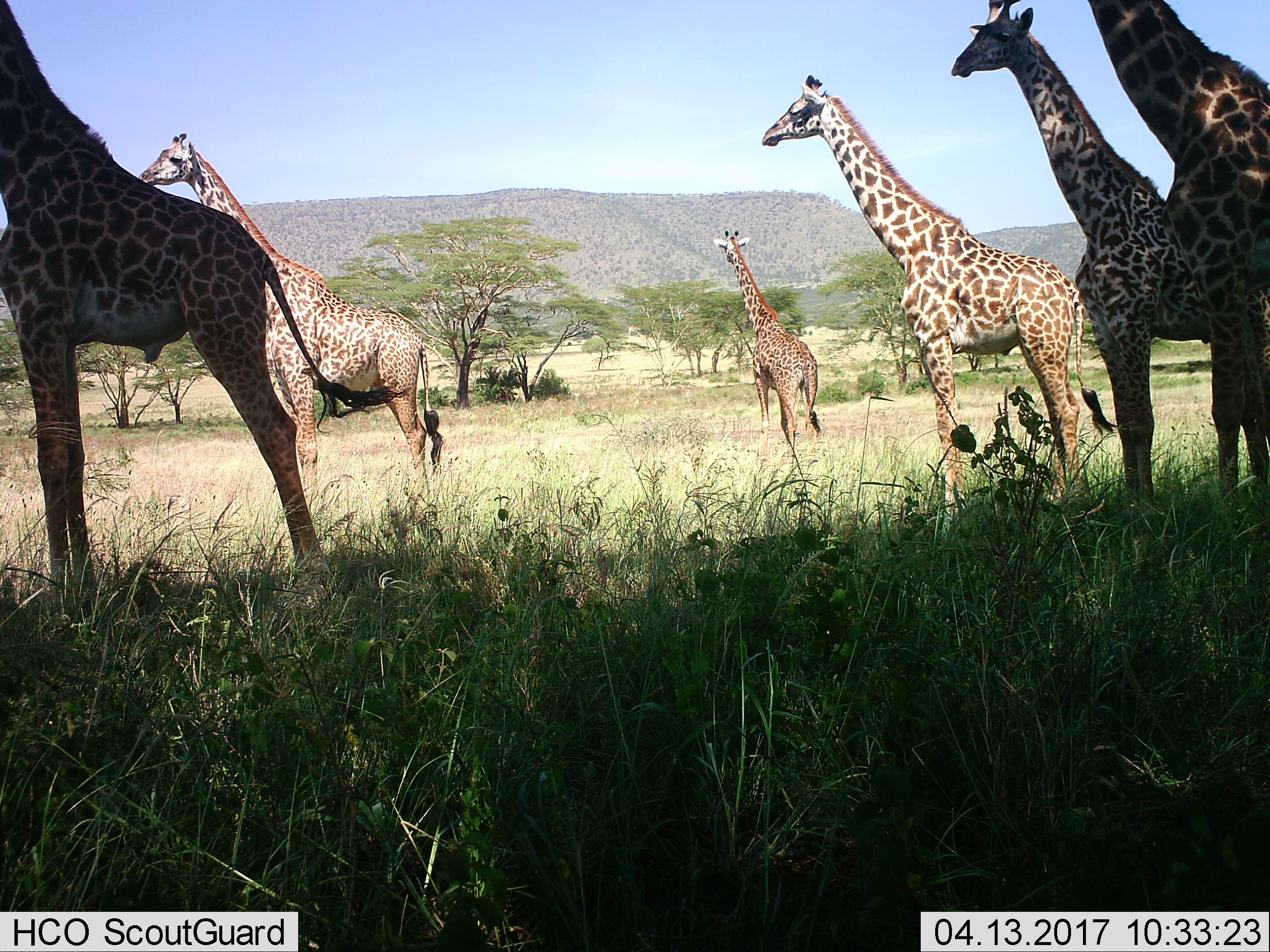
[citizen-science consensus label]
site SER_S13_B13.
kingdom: Animalia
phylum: Chordata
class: Mammalia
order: Artiodactyla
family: Giraffidae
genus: Giraffa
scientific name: Giraffa camelopardalis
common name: giraffe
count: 6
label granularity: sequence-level